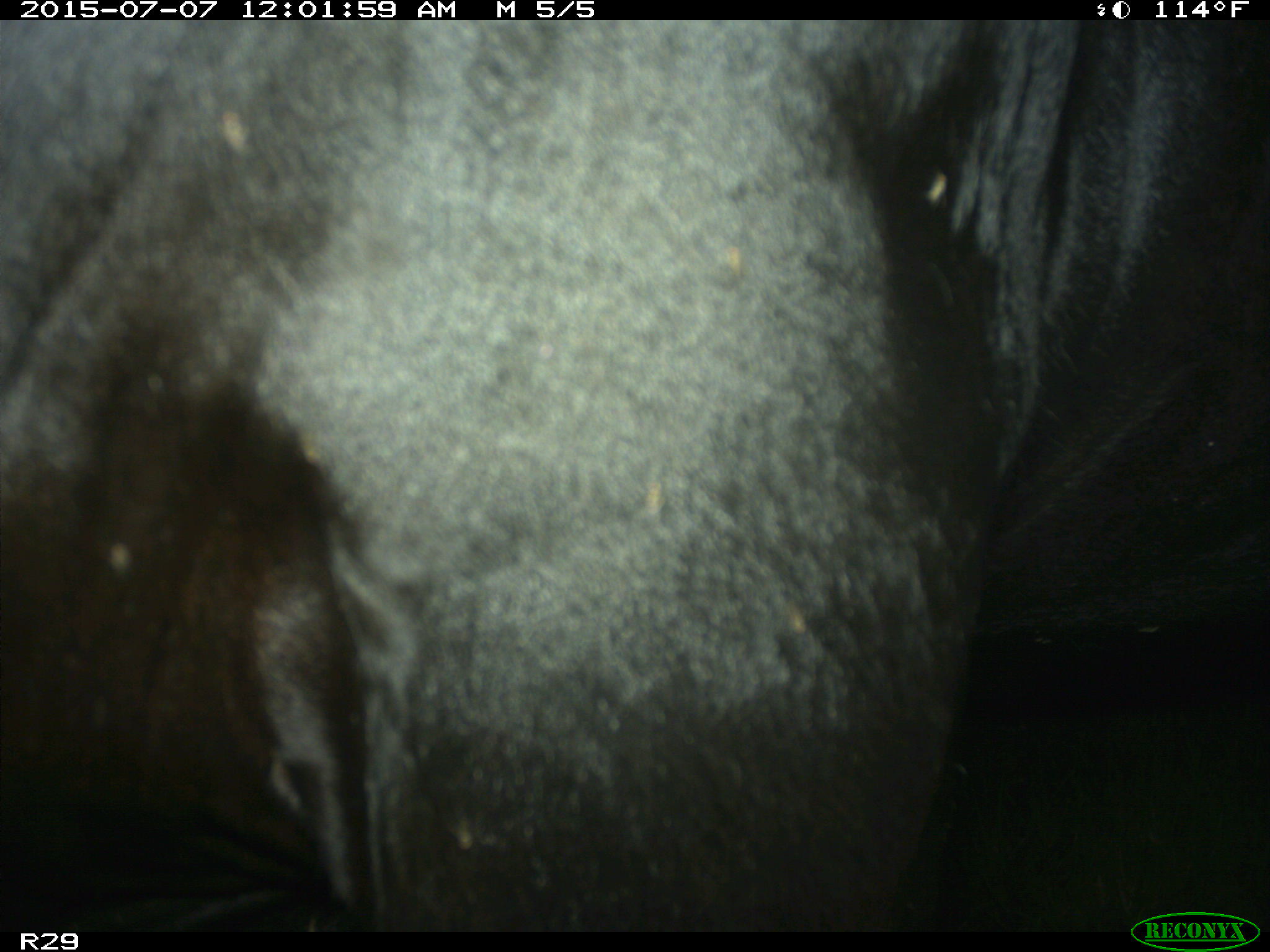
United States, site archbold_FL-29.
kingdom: Animalia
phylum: Chordata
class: Mammalia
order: Artiodactyla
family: Bovidae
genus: Bos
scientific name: Bos taurus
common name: domestic cow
Bos taurus (domestic cow).